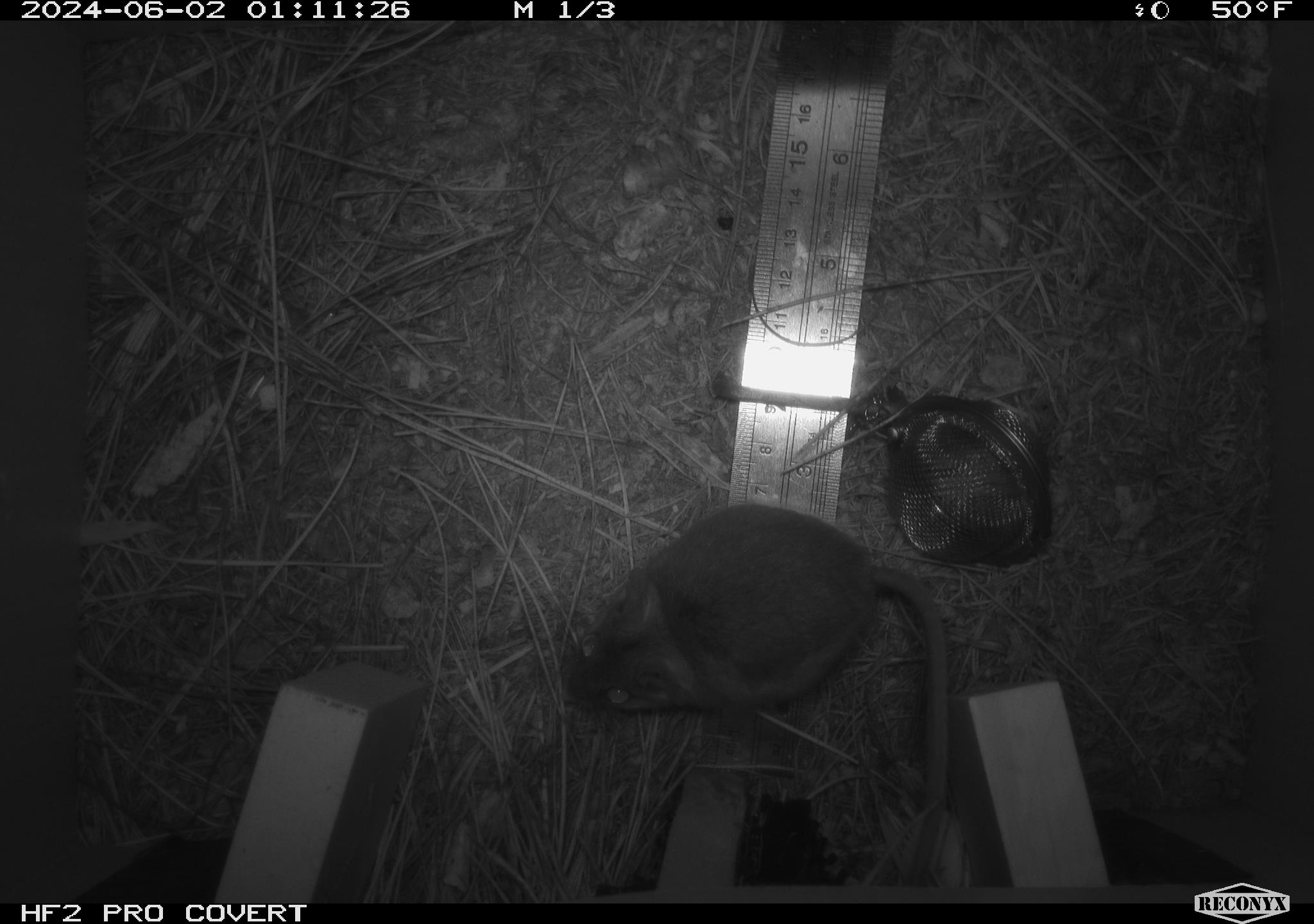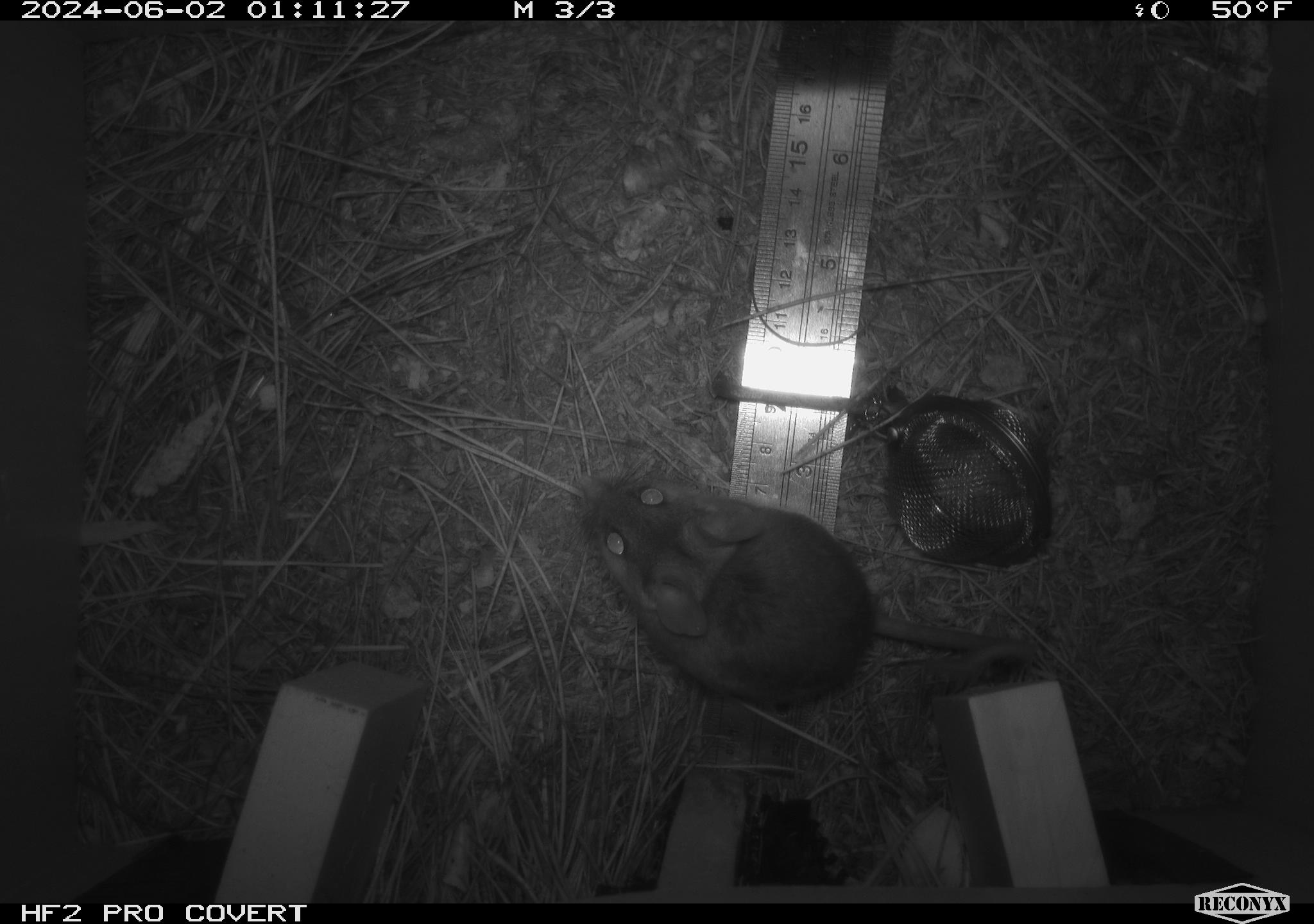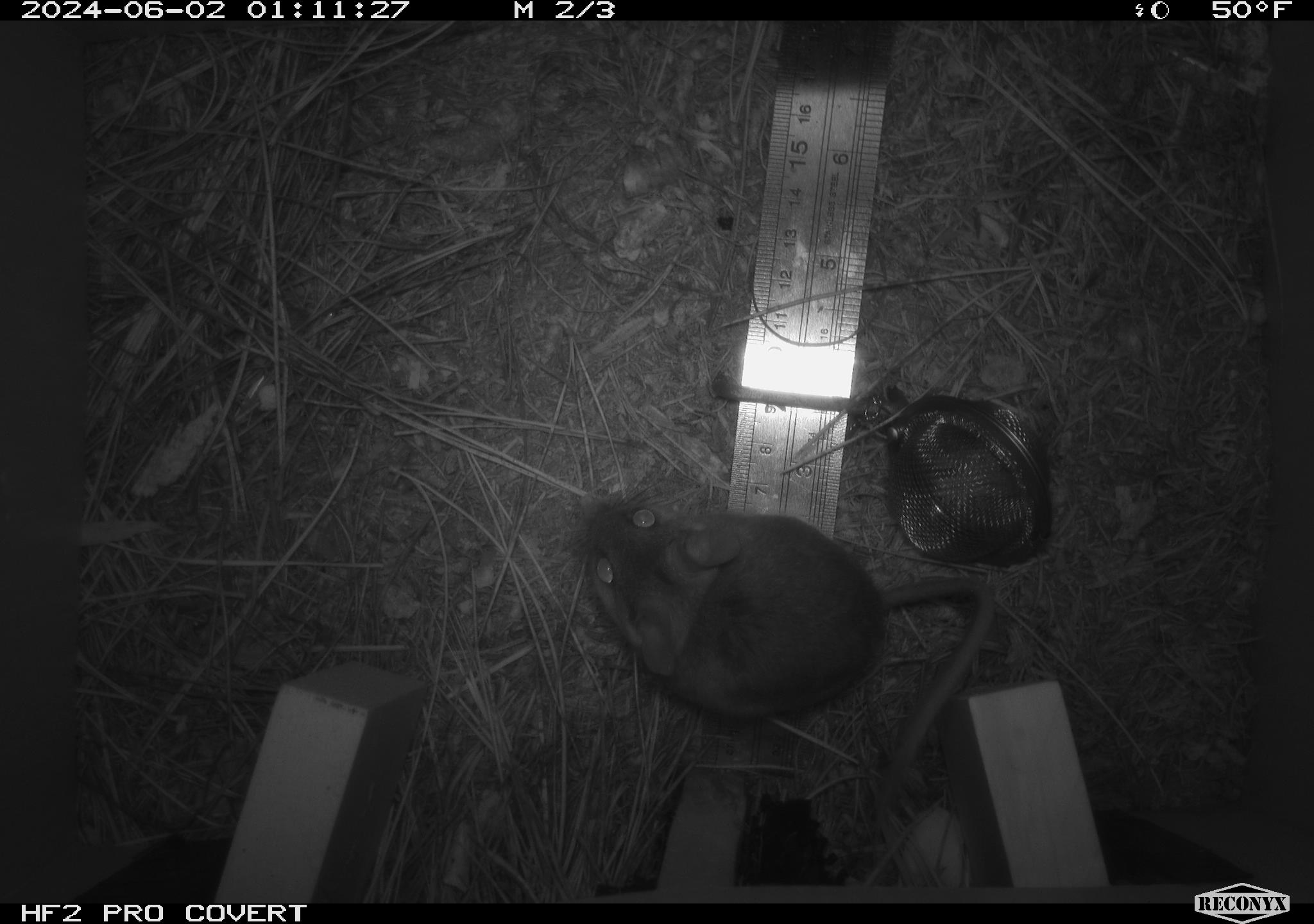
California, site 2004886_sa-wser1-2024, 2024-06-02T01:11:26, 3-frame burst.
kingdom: Animalia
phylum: Chordata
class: Mammalia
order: Rodentia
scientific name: Rodentia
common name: mouse species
Mouse species (Rodentia).